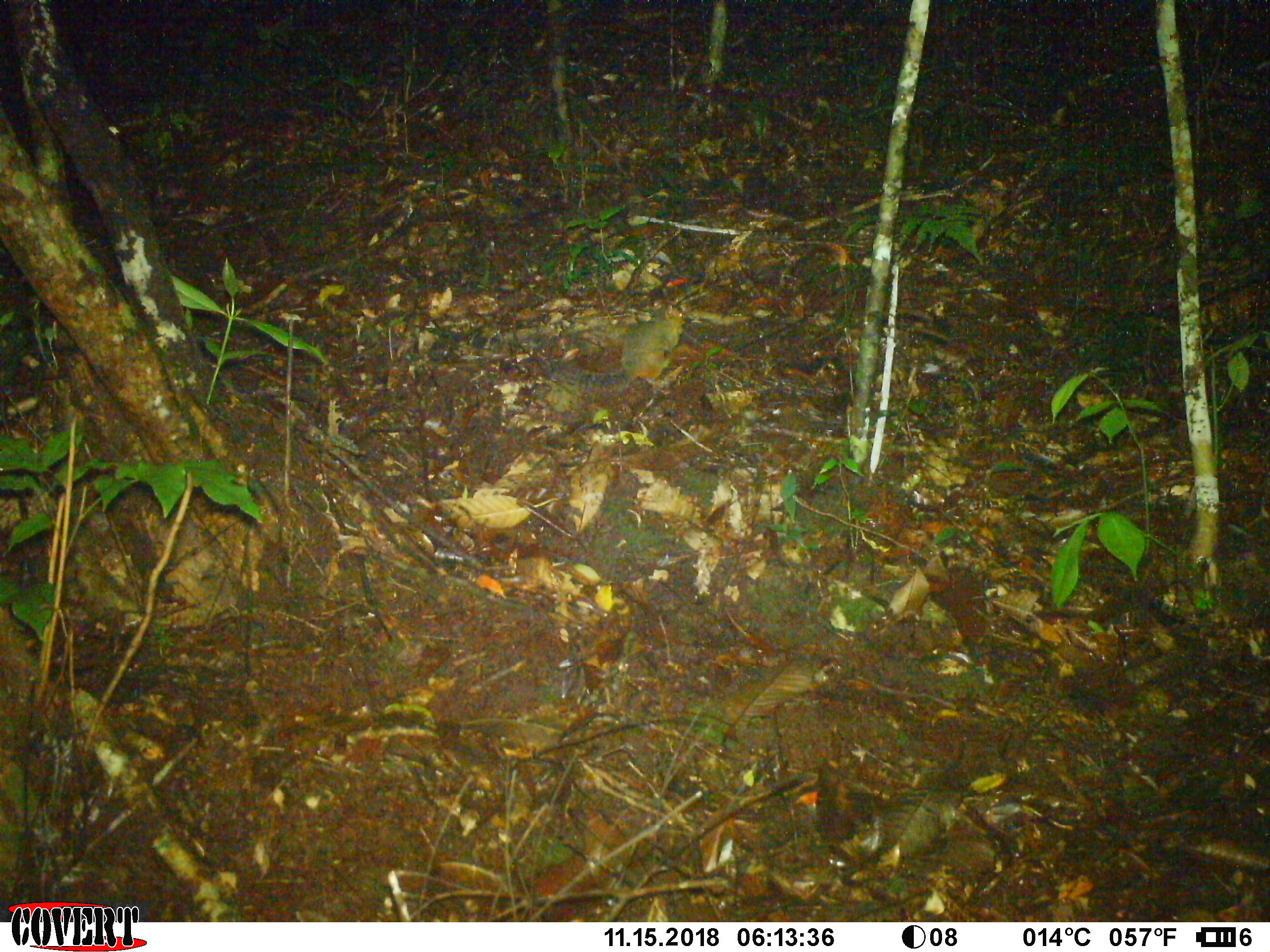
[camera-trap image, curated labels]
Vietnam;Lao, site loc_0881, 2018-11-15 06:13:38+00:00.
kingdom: Animalia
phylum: Chordata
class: Mammalia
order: Rodentia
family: Sciuridae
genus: Dremomys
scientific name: Dremomys rufigenis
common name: red-cheeked squirrel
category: red cheeked squirrel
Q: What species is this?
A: Red cheeked squirrel (red-cheeked squirrel) (Dremomys rufigenis).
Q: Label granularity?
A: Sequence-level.